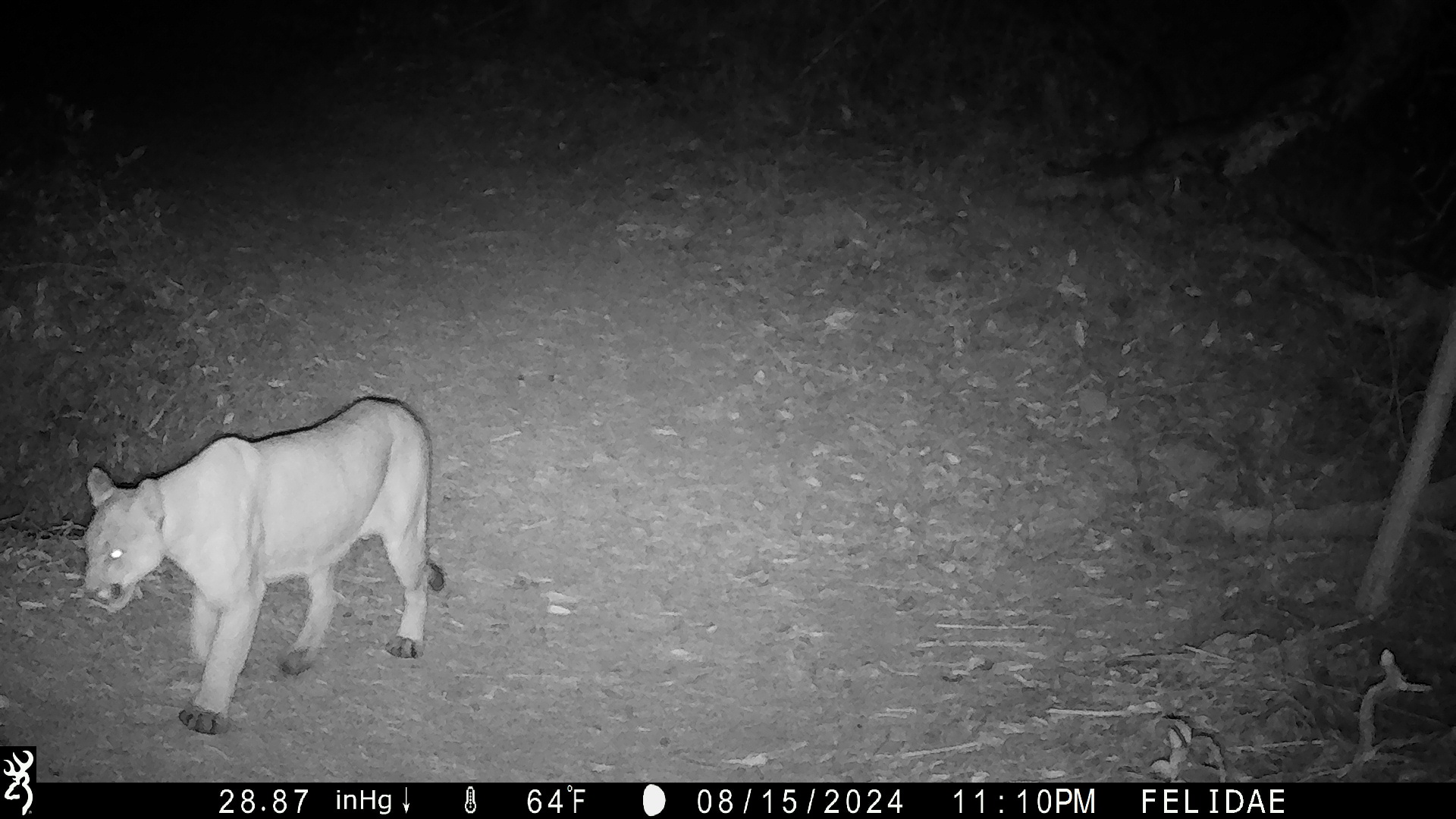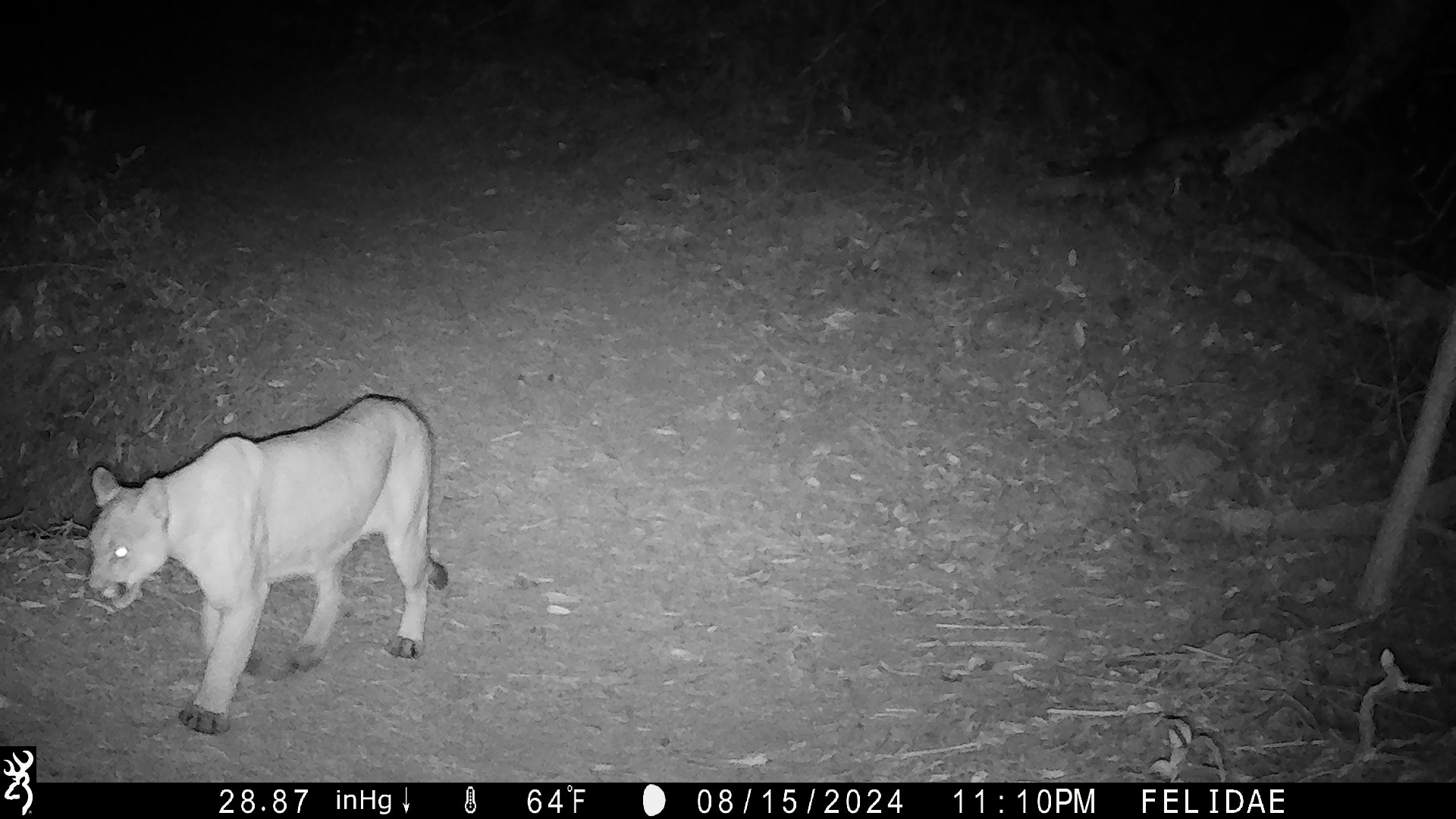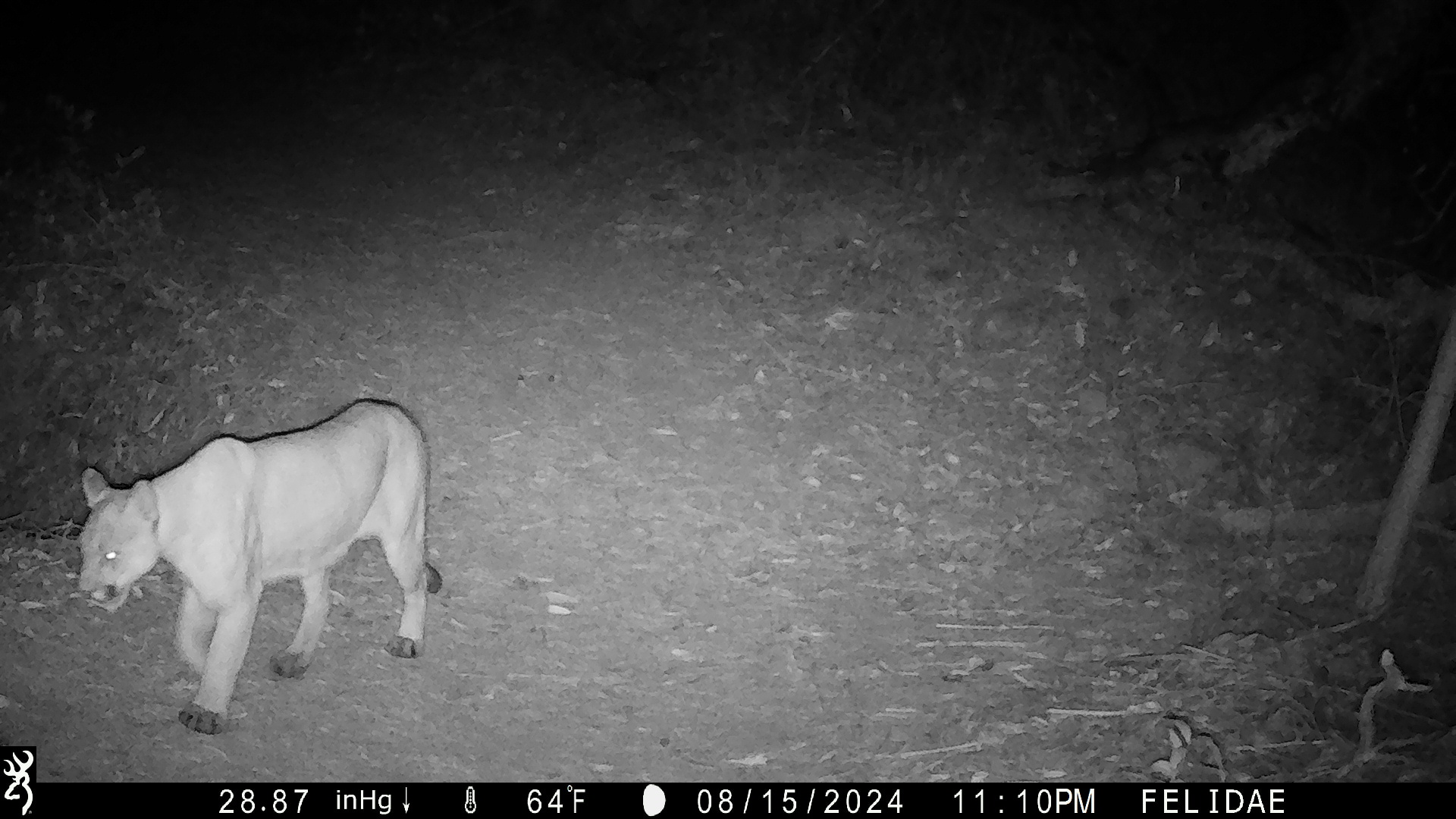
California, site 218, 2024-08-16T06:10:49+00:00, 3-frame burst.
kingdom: Animalia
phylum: Chordata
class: Mammalia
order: Carnivora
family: Felidae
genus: Puma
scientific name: Puma concolor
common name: puma